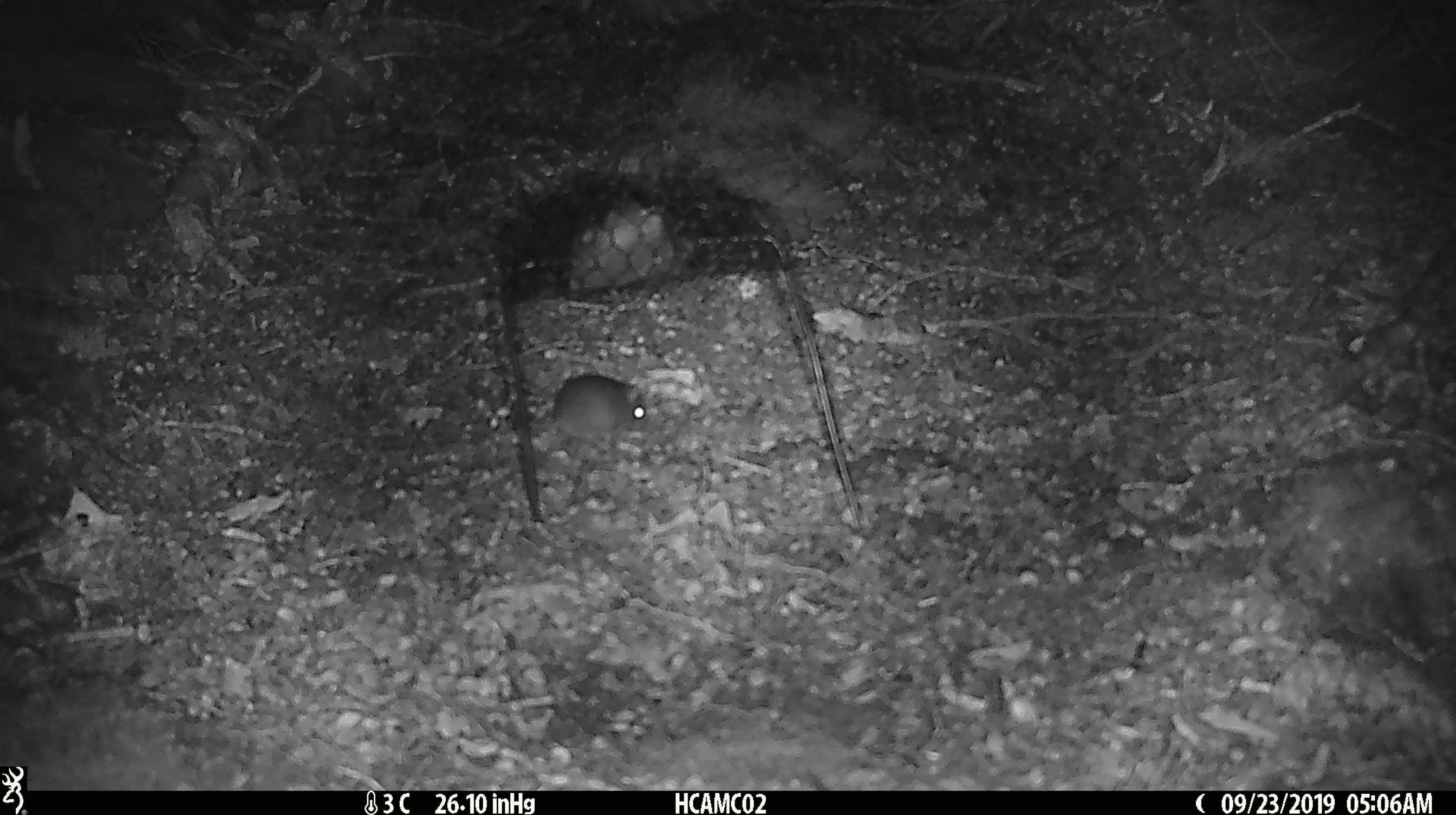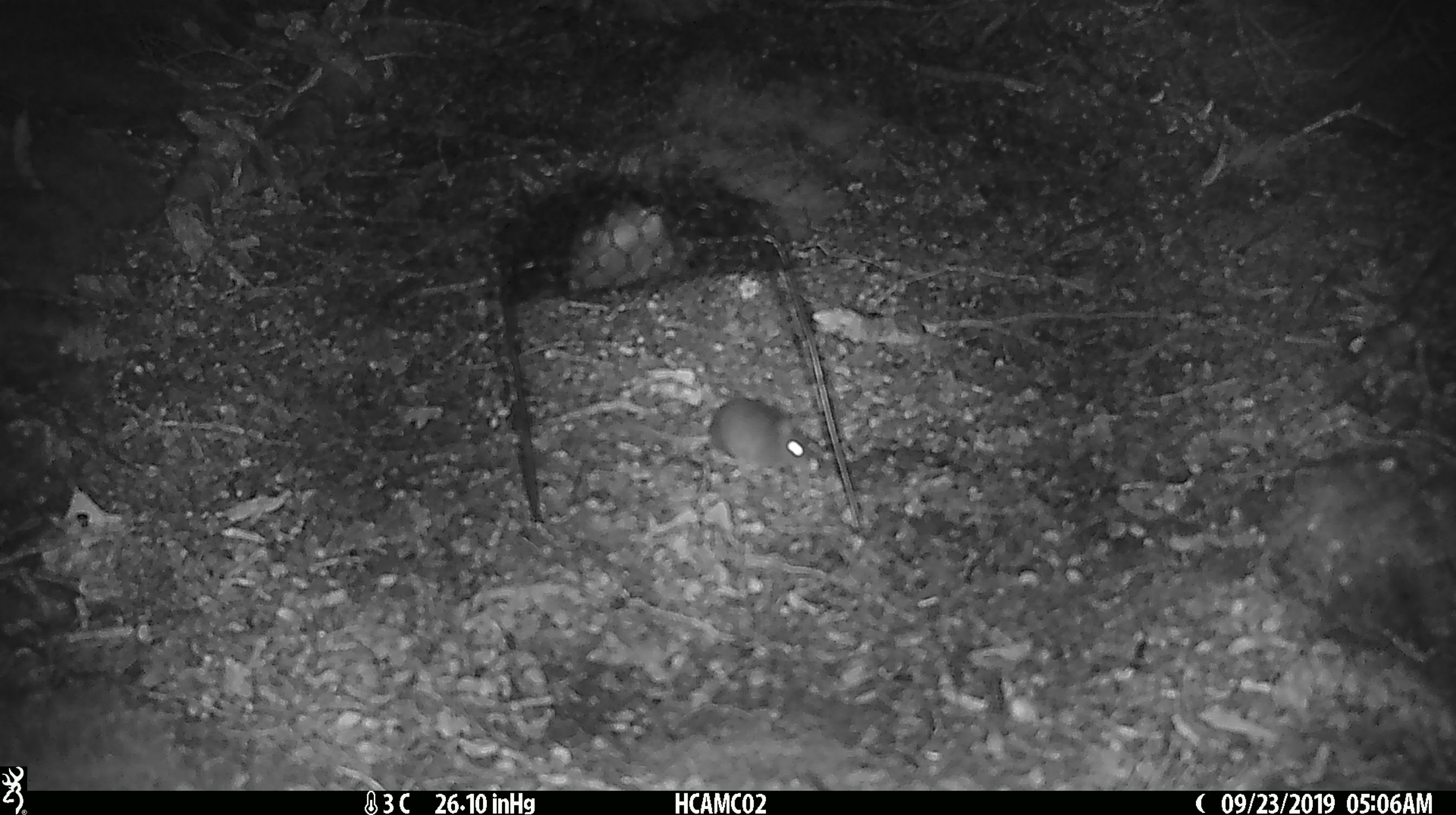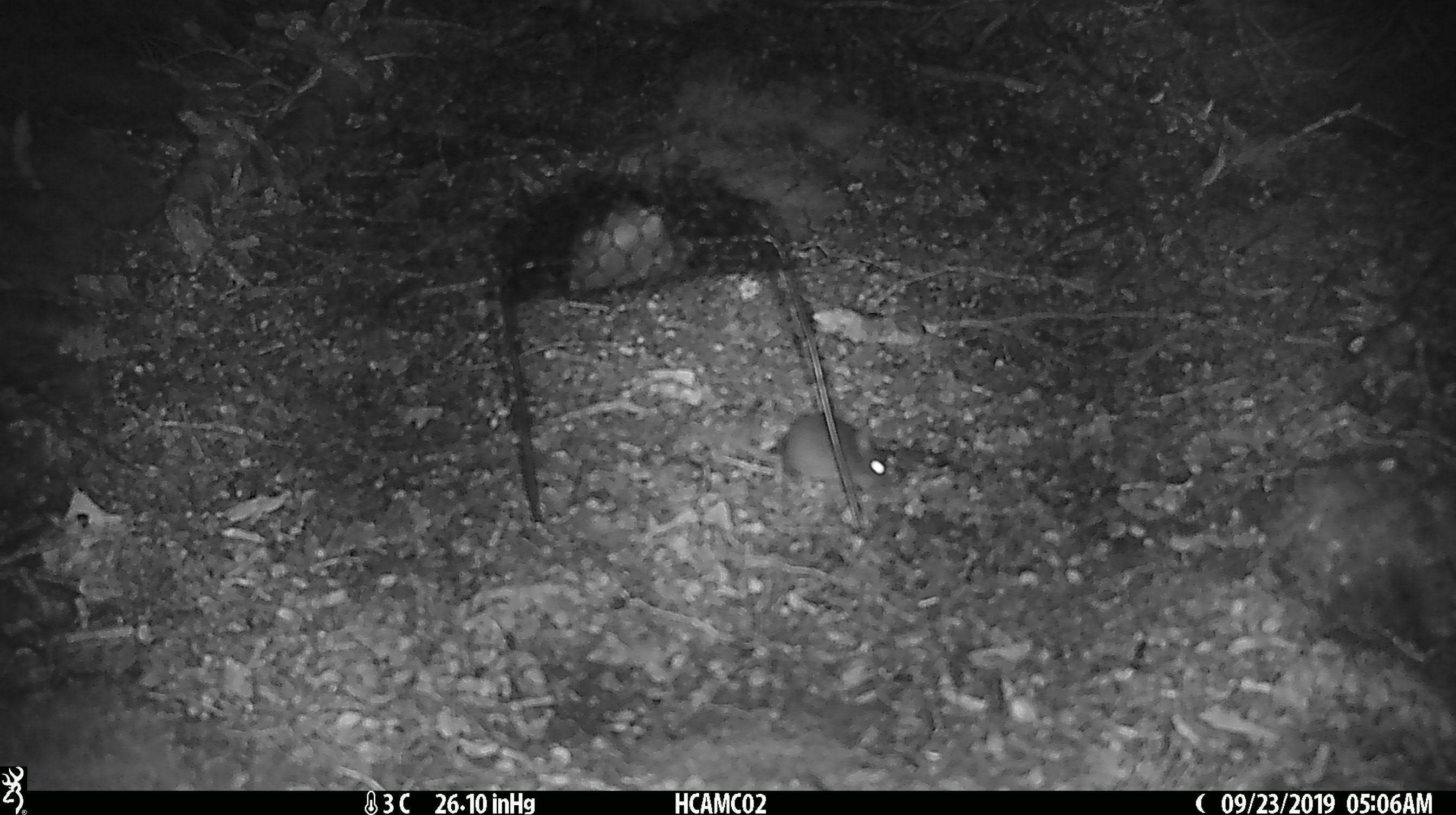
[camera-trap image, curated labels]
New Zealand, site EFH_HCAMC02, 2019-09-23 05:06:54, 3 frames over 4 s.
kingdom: Animalia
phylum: Chordata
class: Mammalia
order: Rodentia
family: Muridae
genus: Mus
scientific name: Mus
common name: mouse